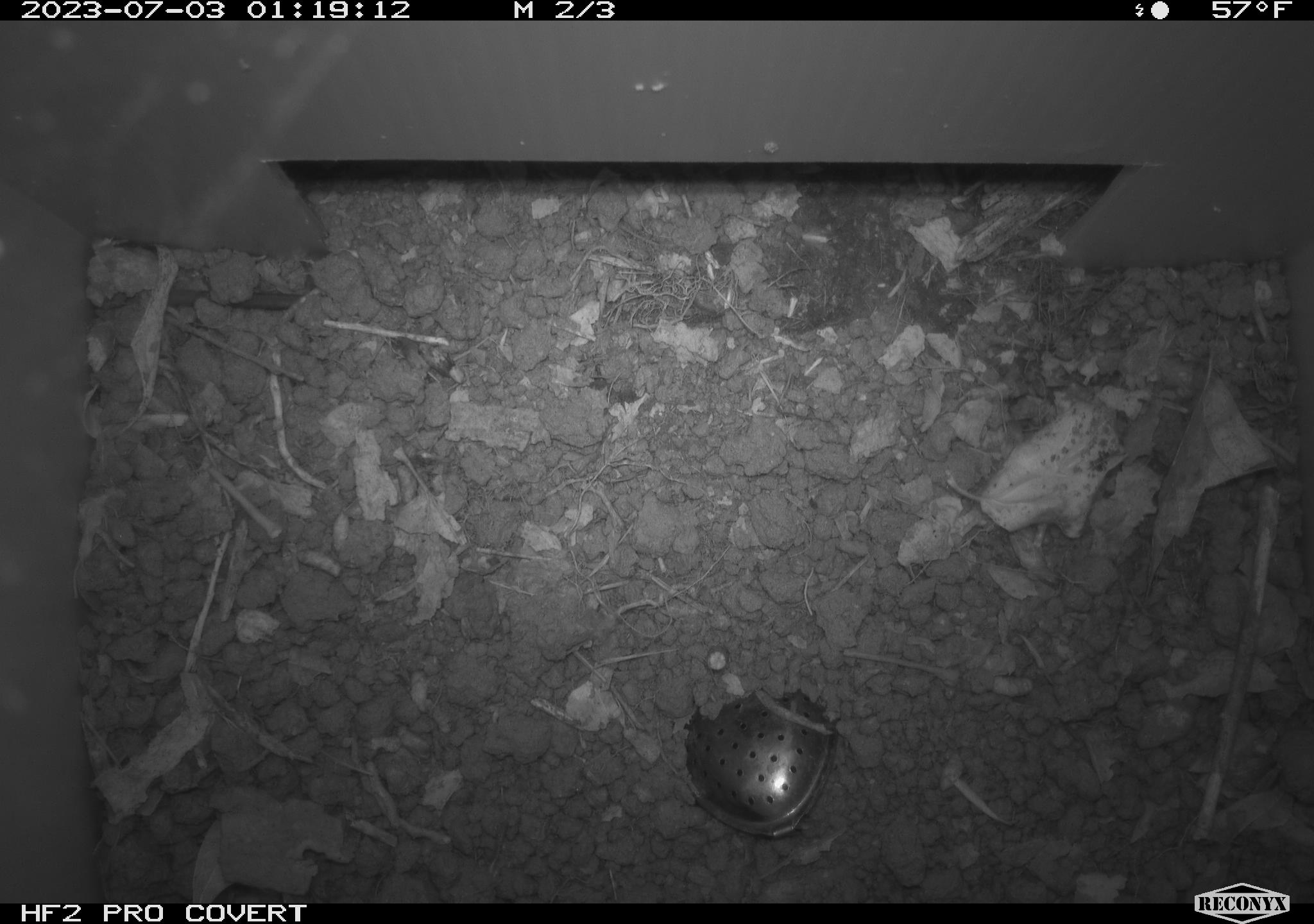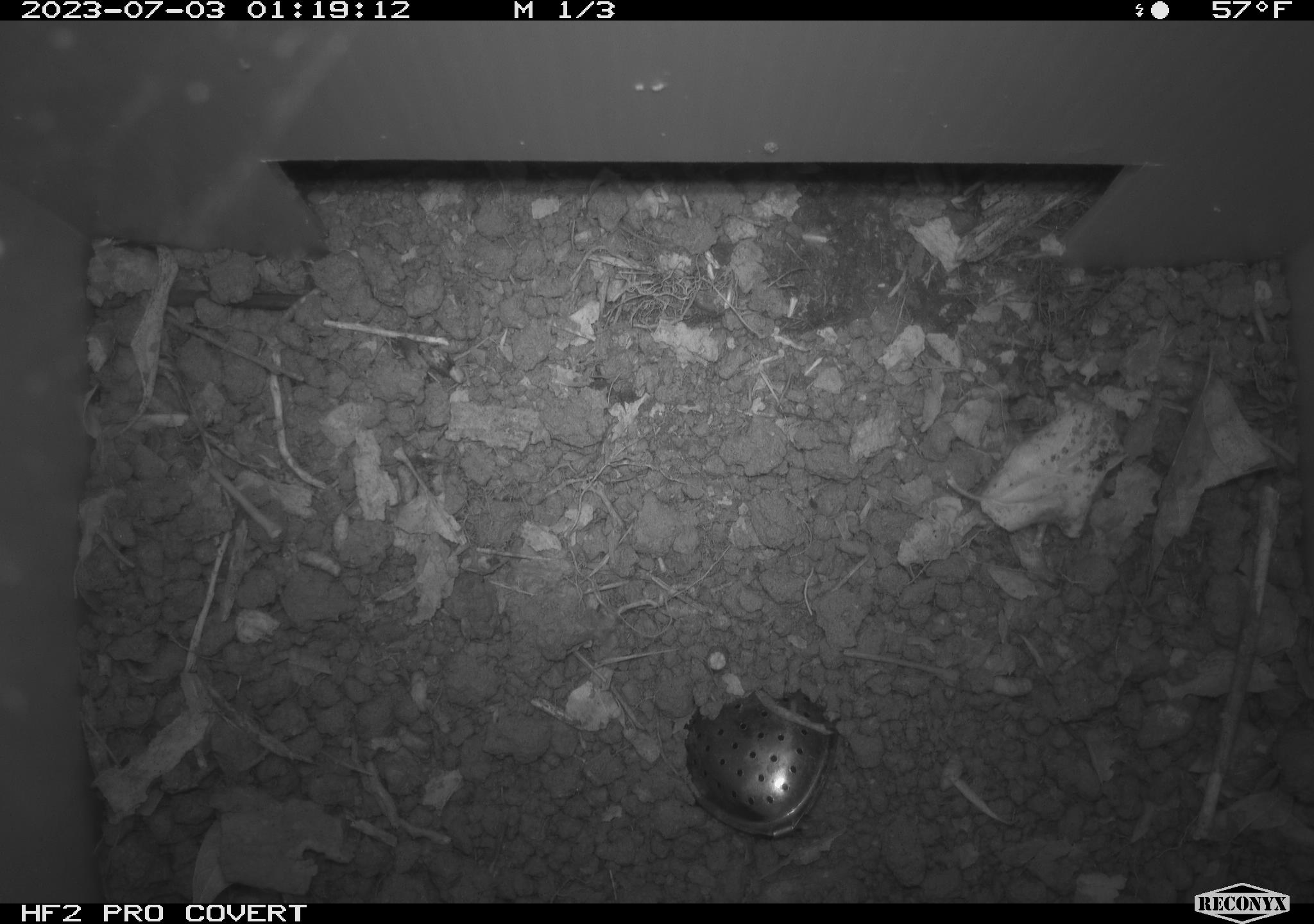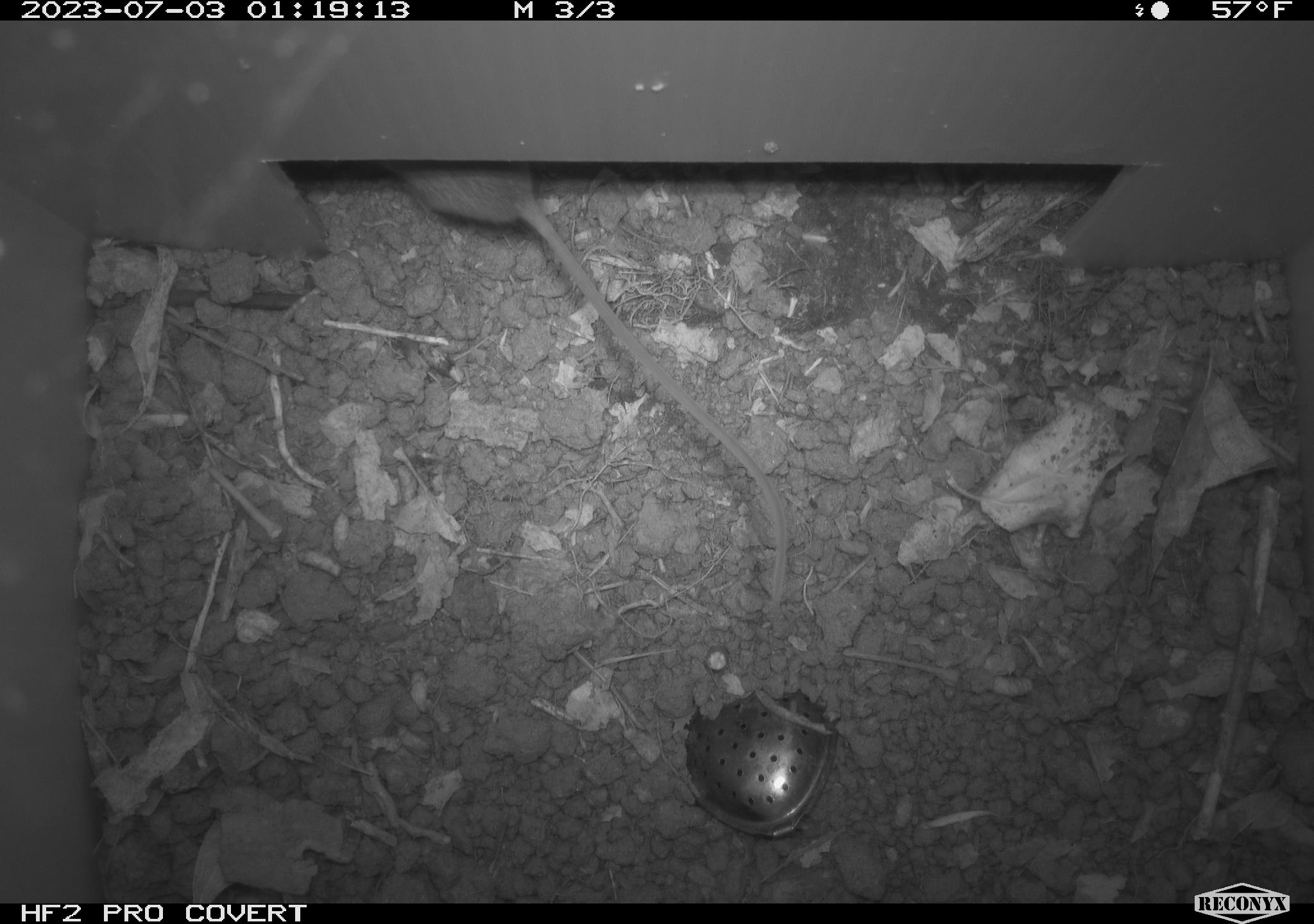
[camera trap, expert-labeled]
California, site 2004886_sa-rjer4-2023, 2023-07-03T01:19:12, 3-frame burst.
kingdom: Animalia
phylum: Chordata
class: Mammalia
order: Rodentia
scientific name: Rodentia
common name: mouse species